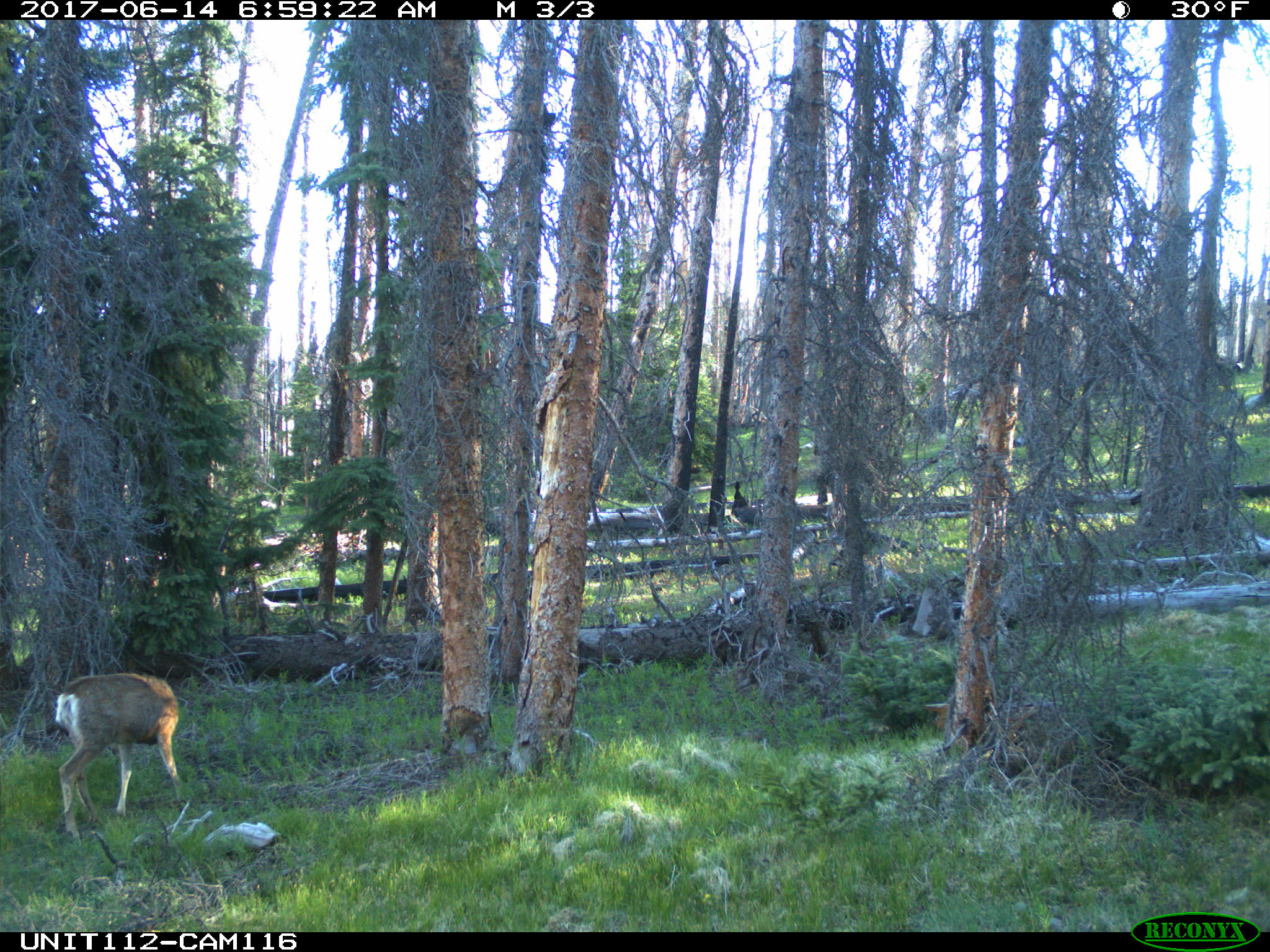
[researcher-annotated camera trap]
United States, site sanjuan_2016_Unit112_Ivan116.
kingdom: Animalia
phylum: Chordata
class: Mammalia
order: Artiodactyla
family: Cervidae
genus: Odocoileus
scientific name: Odocoileus hemionus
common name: mule deer